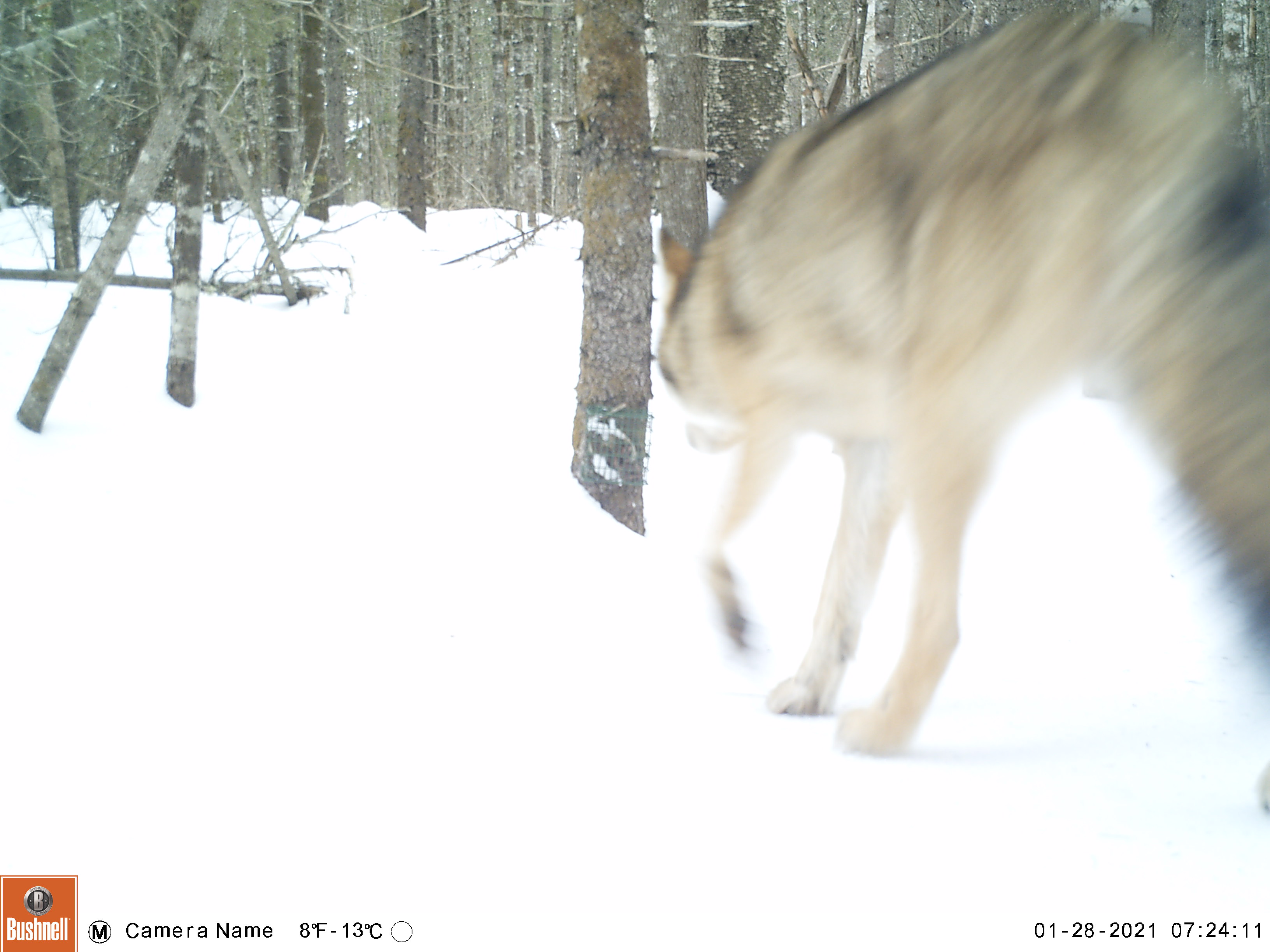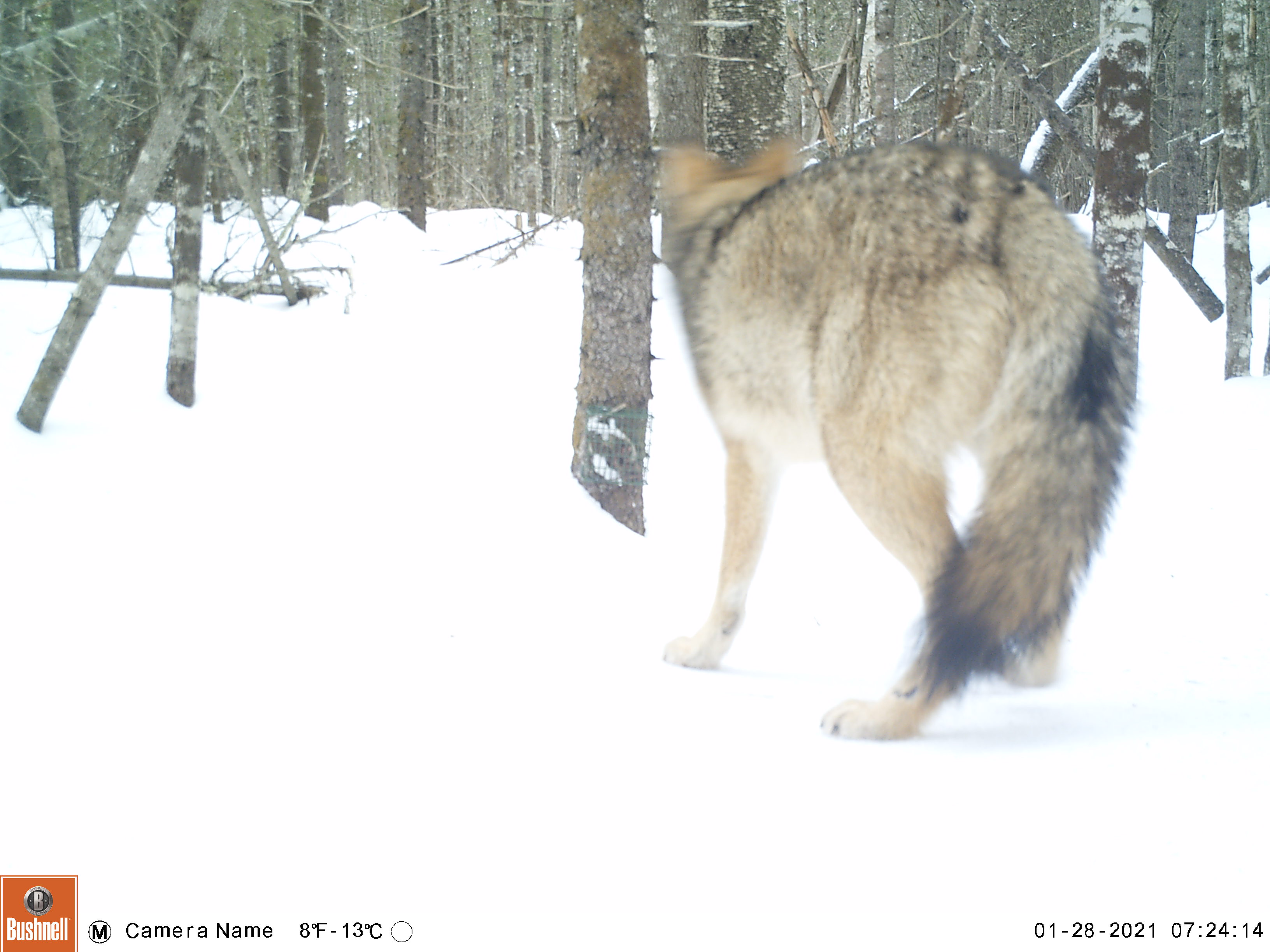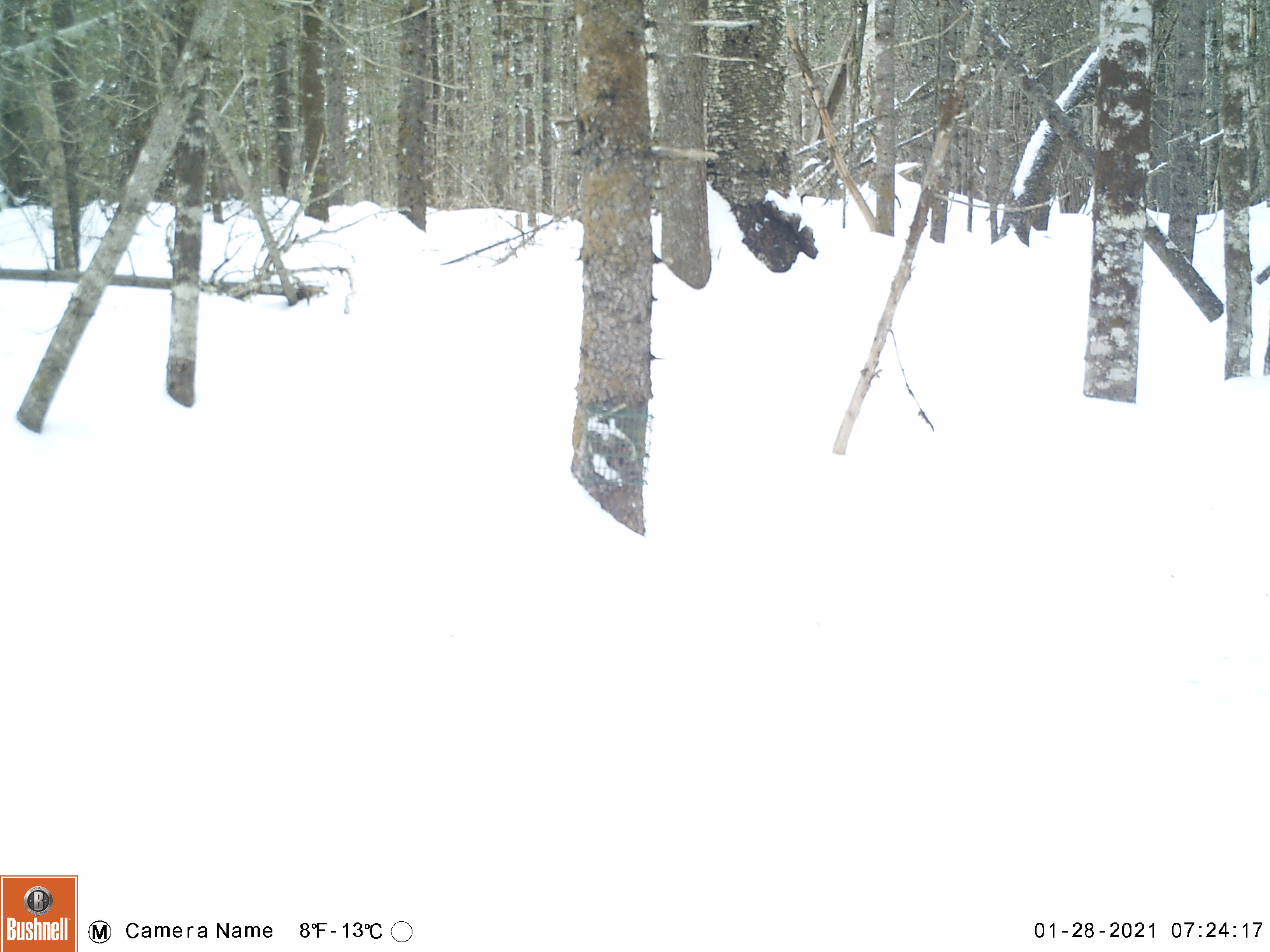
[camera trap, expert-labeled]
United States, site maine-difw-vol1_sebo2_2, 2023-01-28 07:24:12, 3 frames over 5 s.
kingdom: Animalia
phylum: Chordata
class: Mammalia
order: Carnivora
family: Canidae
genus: Canis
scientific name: Canis latrans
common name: coyote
Coyote (Canis latrans).